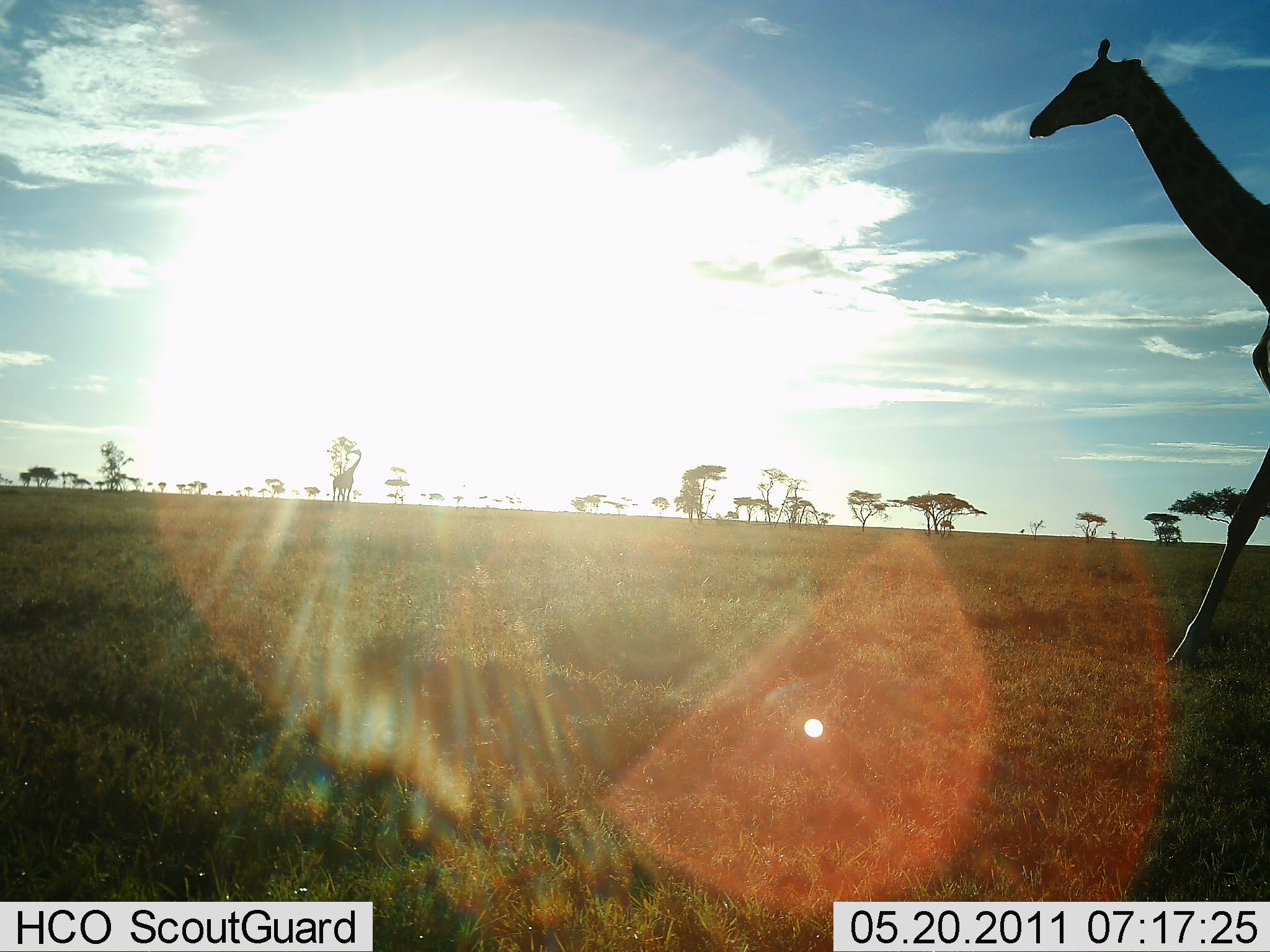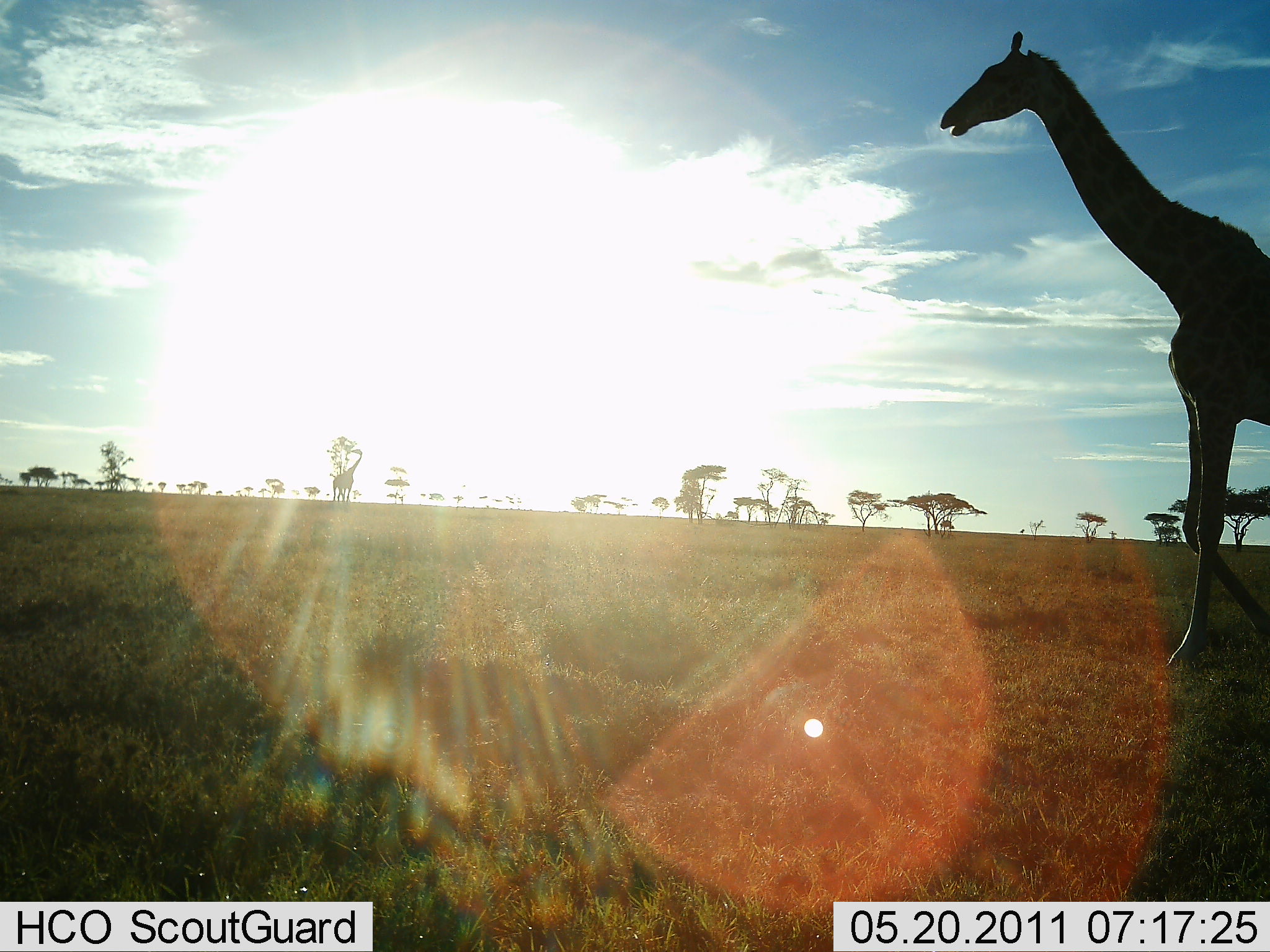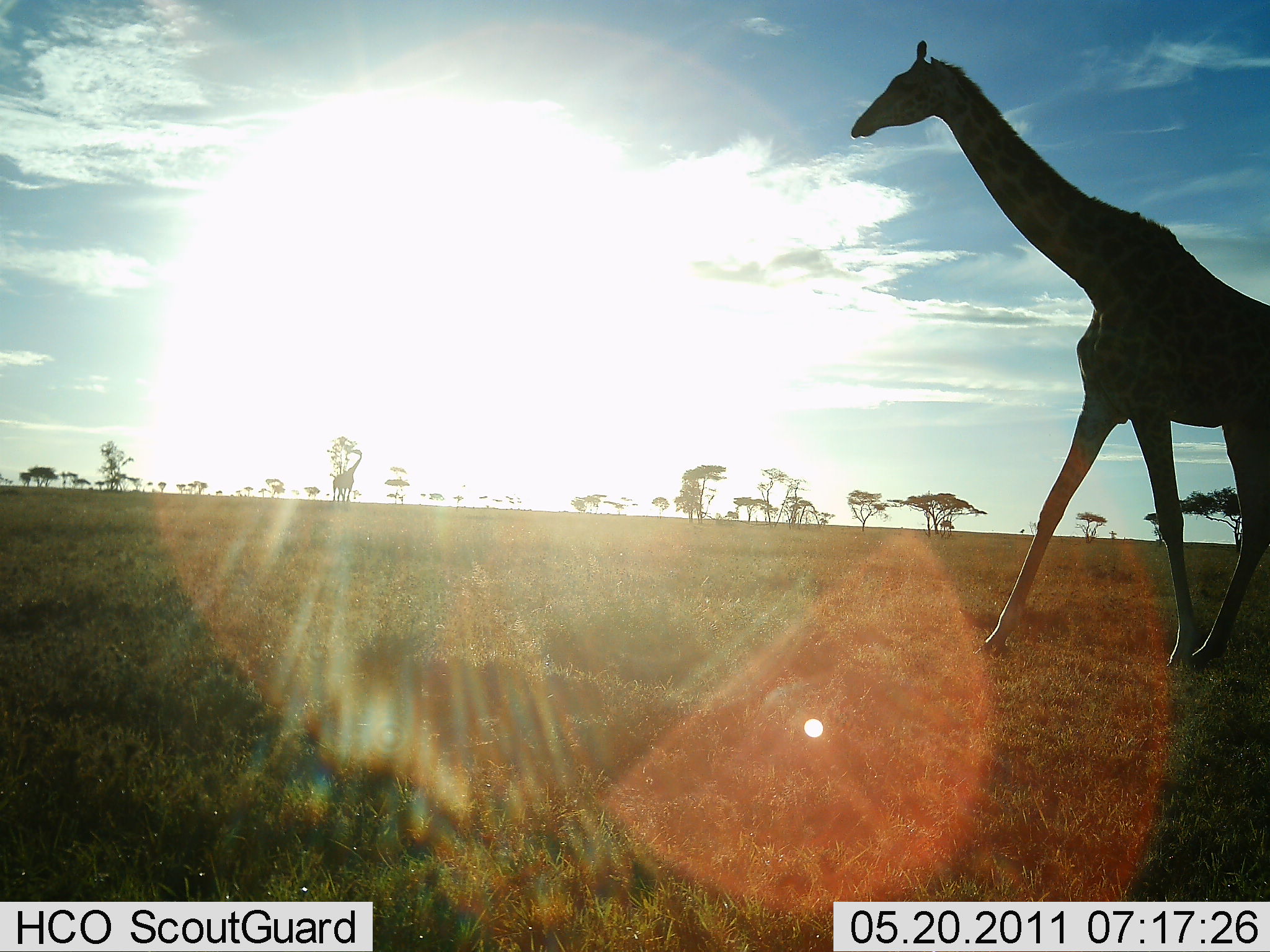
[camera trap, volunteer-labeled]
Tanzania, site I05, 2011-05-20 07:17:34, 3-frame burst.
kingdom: Animalia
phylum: Chordata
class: Mammalia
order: Artiodactyla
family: Giraffidae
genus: Giraffa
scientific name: Giraffa camelopardalis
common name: giraffe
Giraffe (Giraffa camelopardalis), count 1. Behavior (volunteer vote fractions): standing 14%, resting 0%, moving 100%, interacting 0%. Young present (vote fraction): 0%. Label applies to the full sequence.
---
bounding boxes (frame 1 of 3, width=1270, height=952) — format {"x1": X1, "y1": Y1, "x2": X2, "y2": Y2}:
animal: {"x1": 1024, "y1": 32, "x2": 1268, "y2": 679}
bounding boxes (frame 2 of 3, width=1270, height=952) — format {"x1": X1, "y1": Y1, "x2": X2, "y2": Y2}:
animal: {"x1": 935, "y1": 28, "x2": 1268, "y2": 676}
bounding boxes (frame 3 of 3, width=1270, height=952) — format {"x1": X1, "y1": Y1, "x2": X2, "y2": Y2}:
animal: {"x1": 851, "y1": 37, "x2": 1270, "y2": 684}